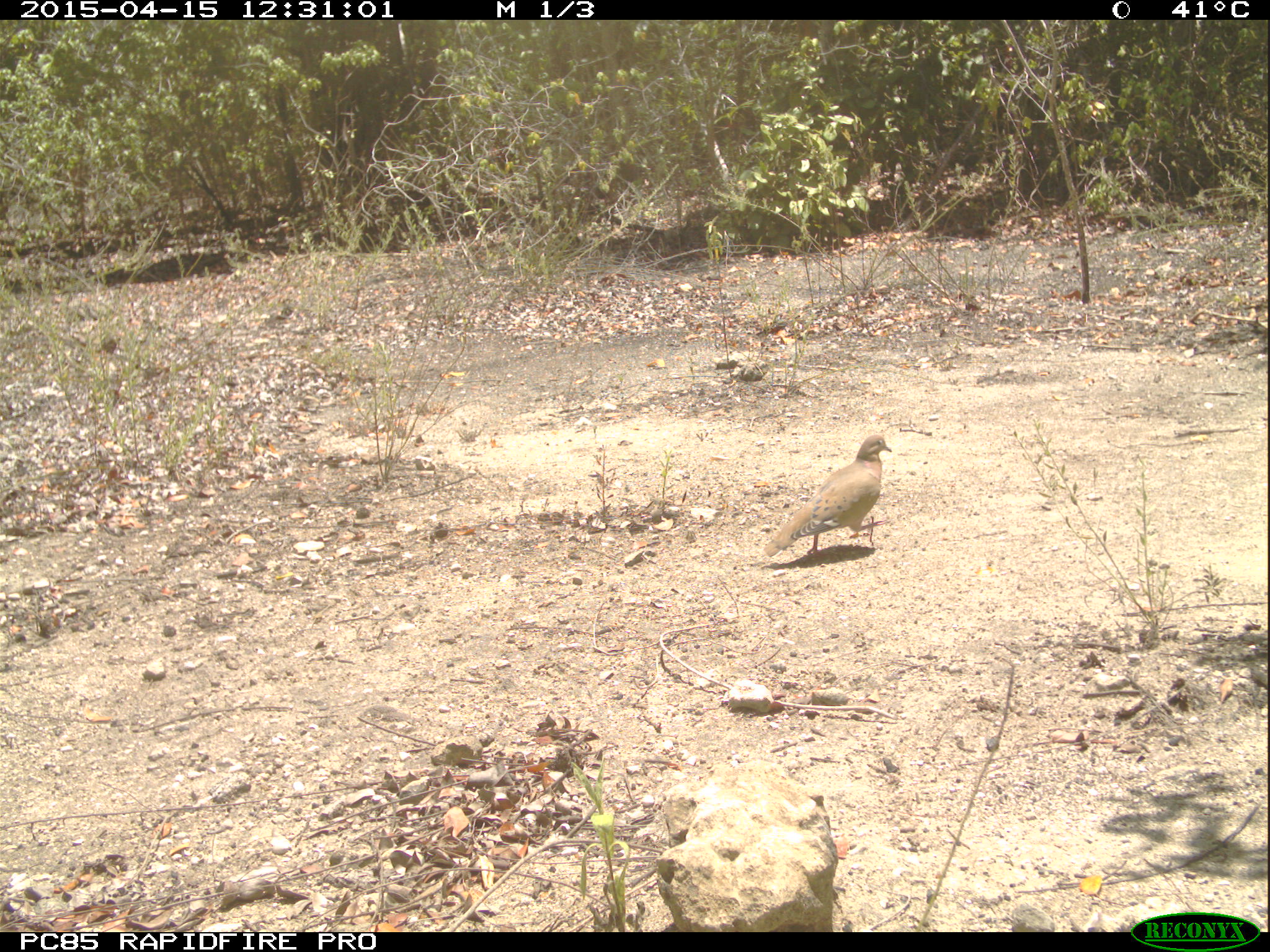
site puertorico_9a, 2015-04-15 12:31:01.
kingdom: Animalia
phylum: Chordata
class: Aves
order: Columbiformes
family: Columbidae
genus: Zenaida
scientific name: Zenaida asiatica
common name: white-winged dove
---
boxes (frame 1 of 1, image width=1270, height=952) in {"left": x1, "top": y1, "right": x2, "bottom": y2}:
white-winged dove: {"left": 761, "top": 432, "right": 892, "bottom": 563}